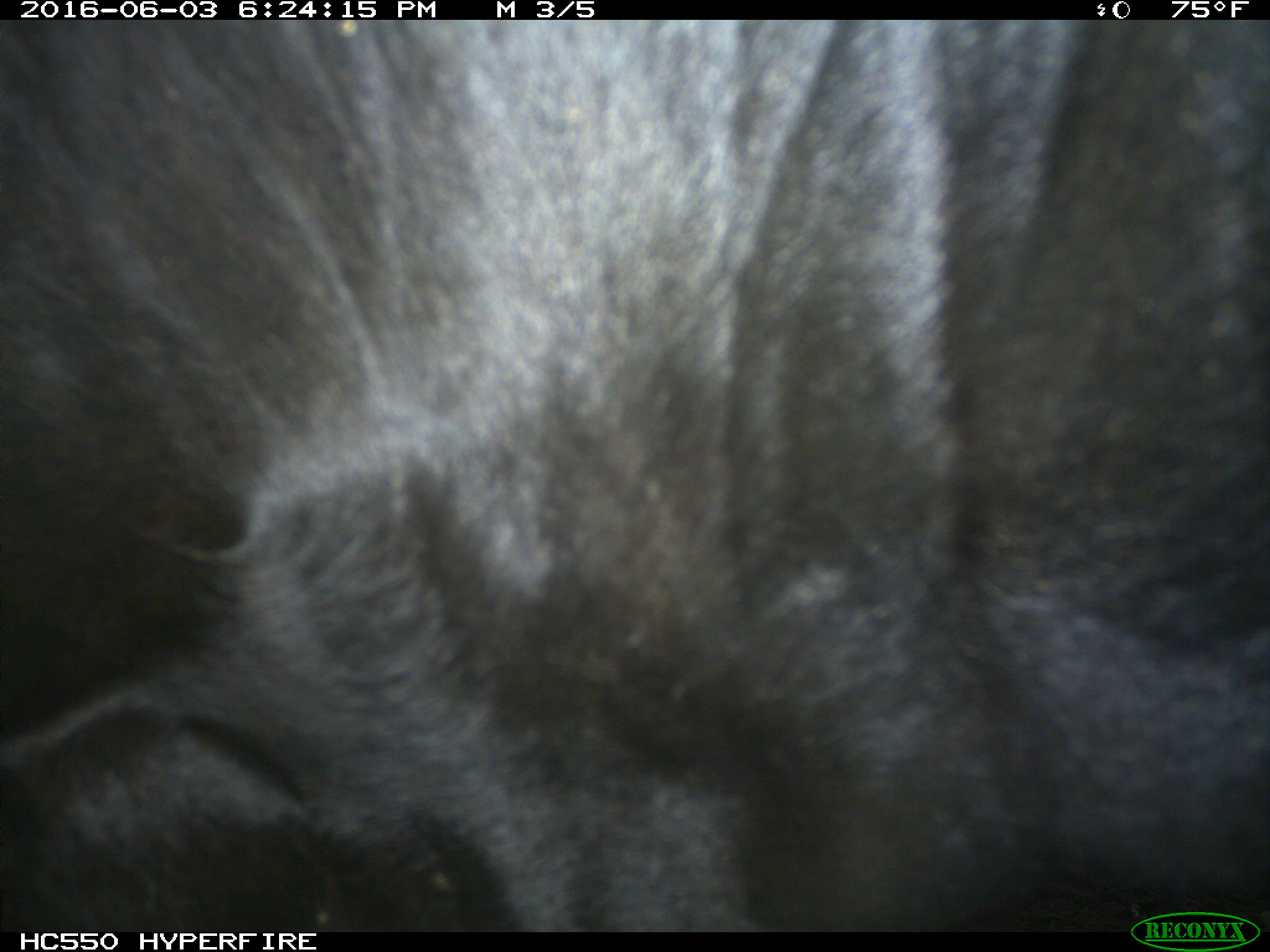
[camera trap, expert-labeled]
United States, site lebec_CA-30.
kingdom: Animalia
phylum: Chordata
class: Mammalia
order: Artiodactyla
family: Bovidae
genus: Bos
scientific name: Bos taurus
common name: domestic cow